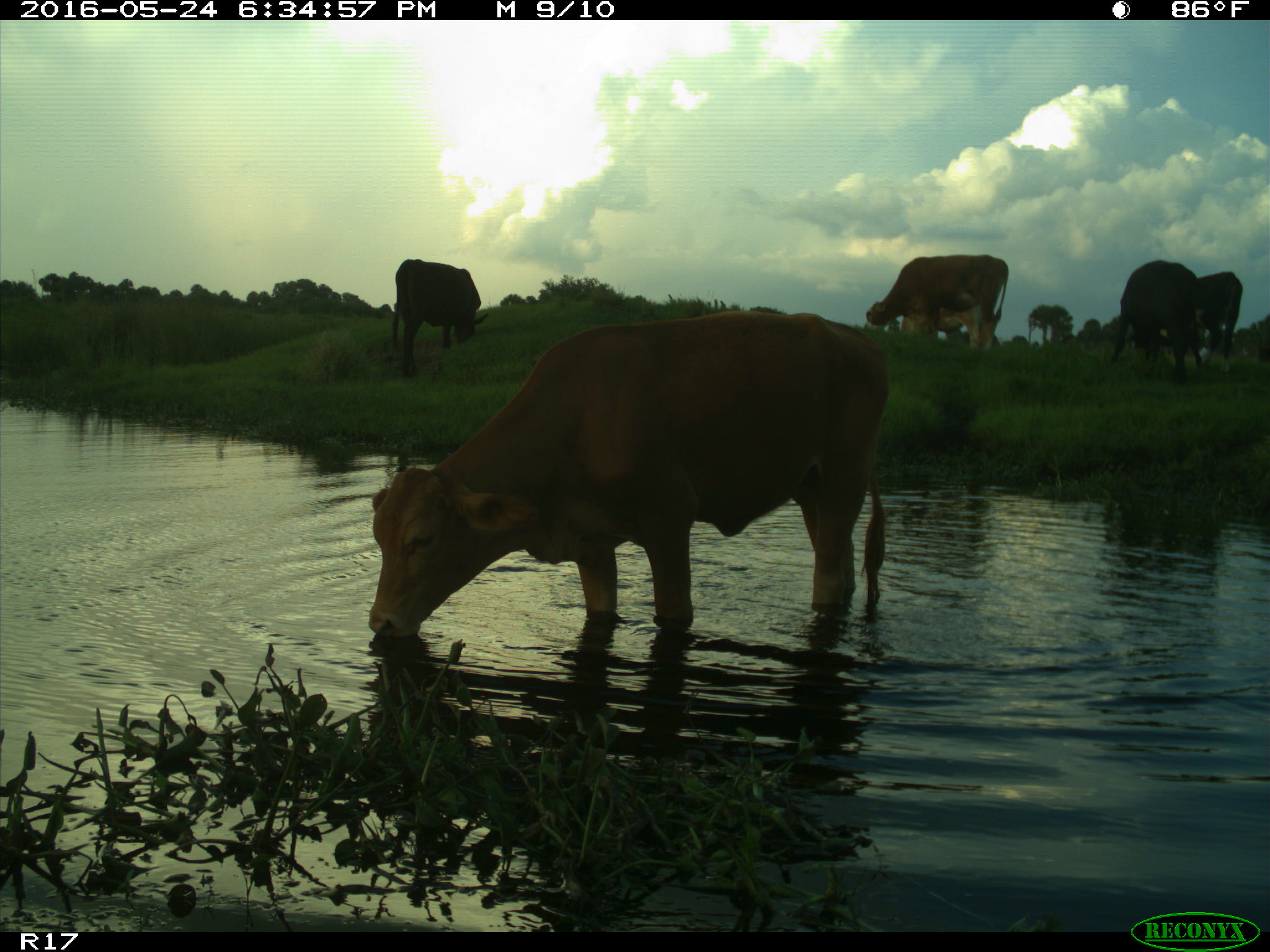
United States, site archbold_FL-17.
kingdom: Animalia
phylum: Chordata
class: Mammalia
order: Artiodactyla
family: Bovidae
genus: Bos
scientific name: Bos taurus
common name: domestic cow